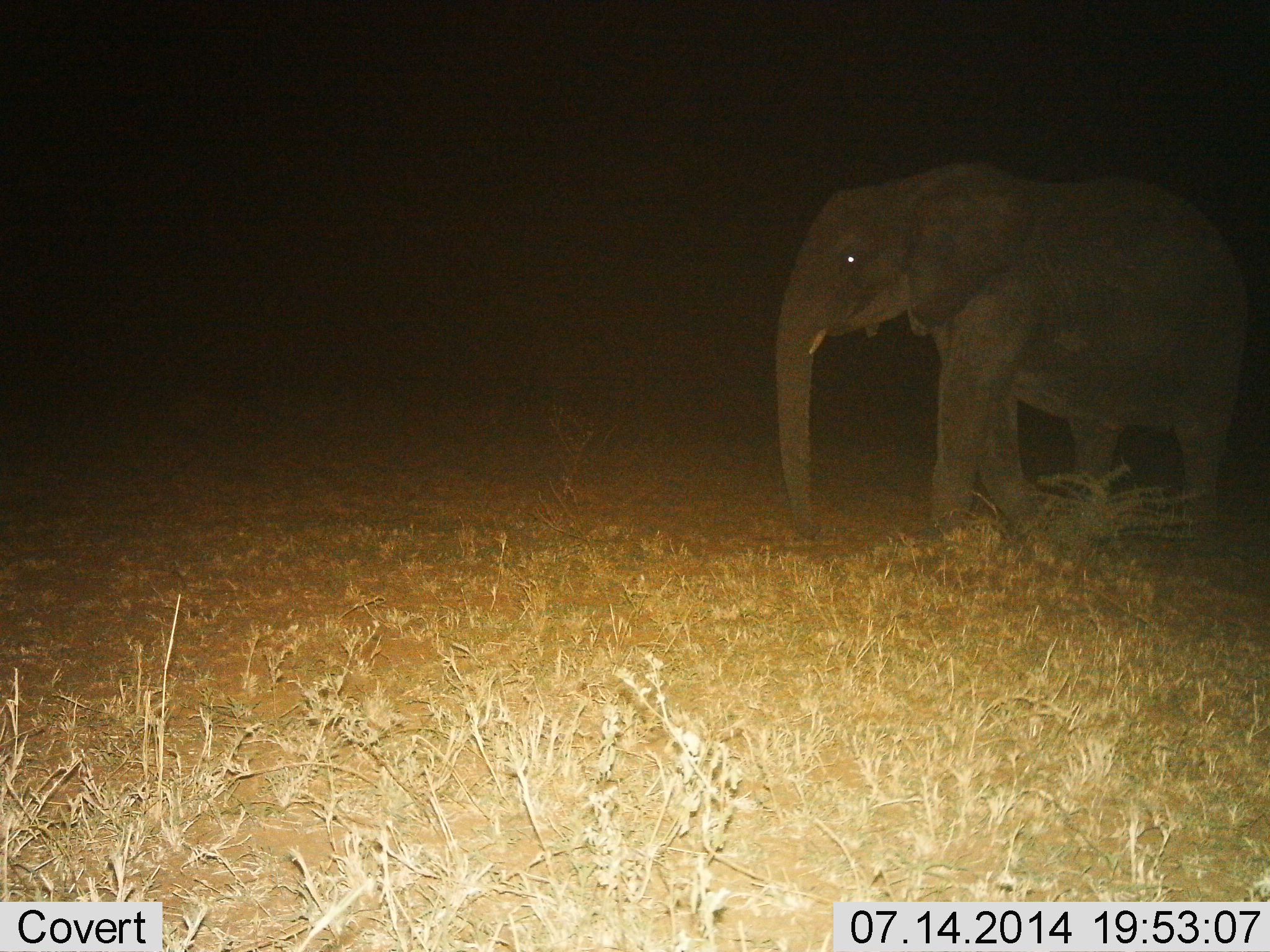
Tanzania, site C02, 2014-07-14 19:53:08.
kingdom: Animalia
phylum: Chordata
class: Mammalia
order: Proboscidea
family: Elephantidae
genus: Loxodonta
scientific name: Loxodonta africana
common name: african bush elephant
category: elephant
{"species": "elephant (african bush elephant) (Loxodonta africana)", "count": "1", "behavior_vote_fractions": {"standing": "40%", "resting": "0%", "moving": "60%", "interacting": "0%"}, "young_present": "0%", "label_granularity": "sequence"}